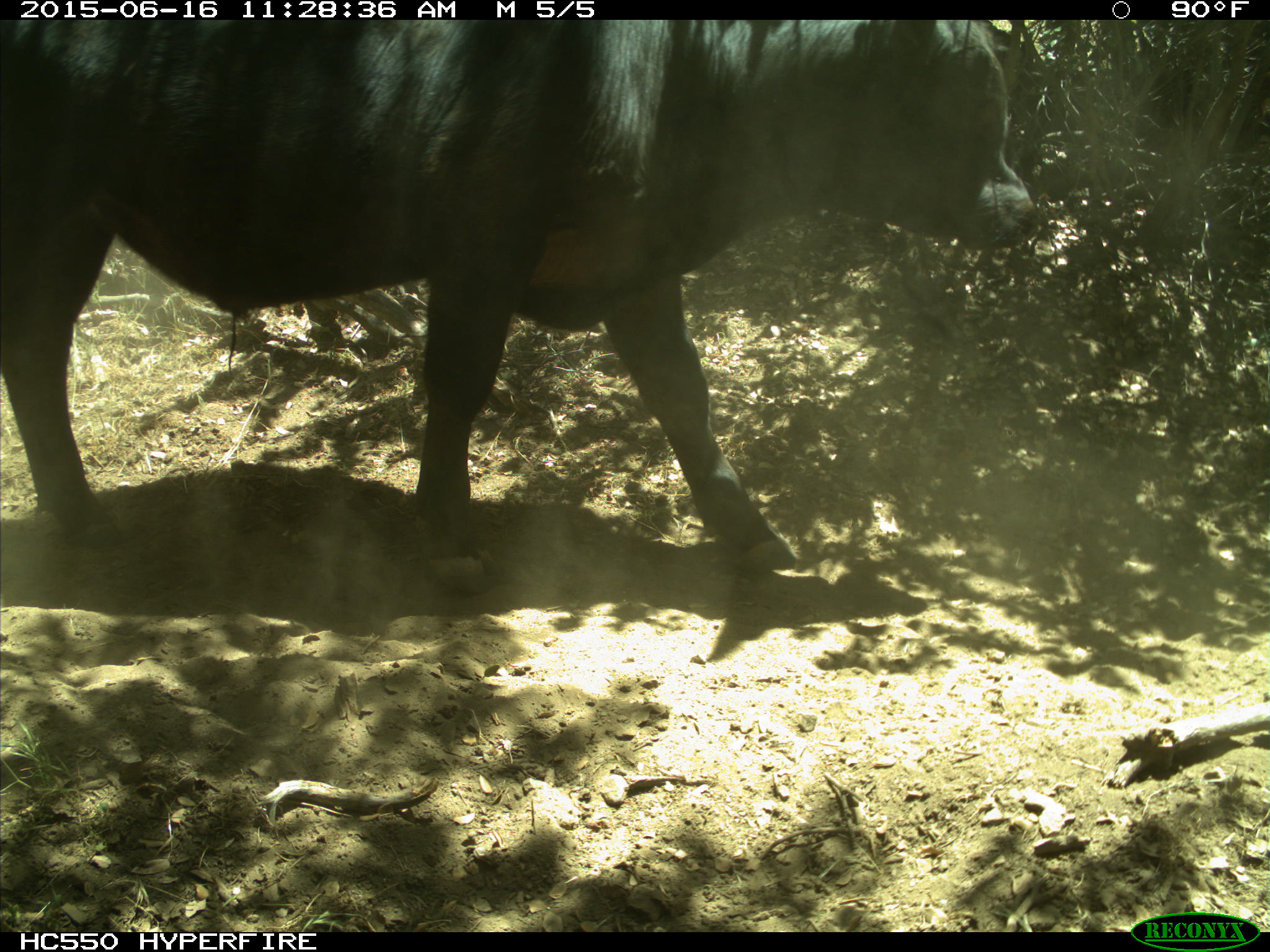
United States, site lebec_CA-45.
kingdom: Animalia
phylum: Chordata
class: Mammalia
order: Artiodactyla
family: Bovidae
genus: Bos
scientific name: Bos taurus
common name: domestic cow